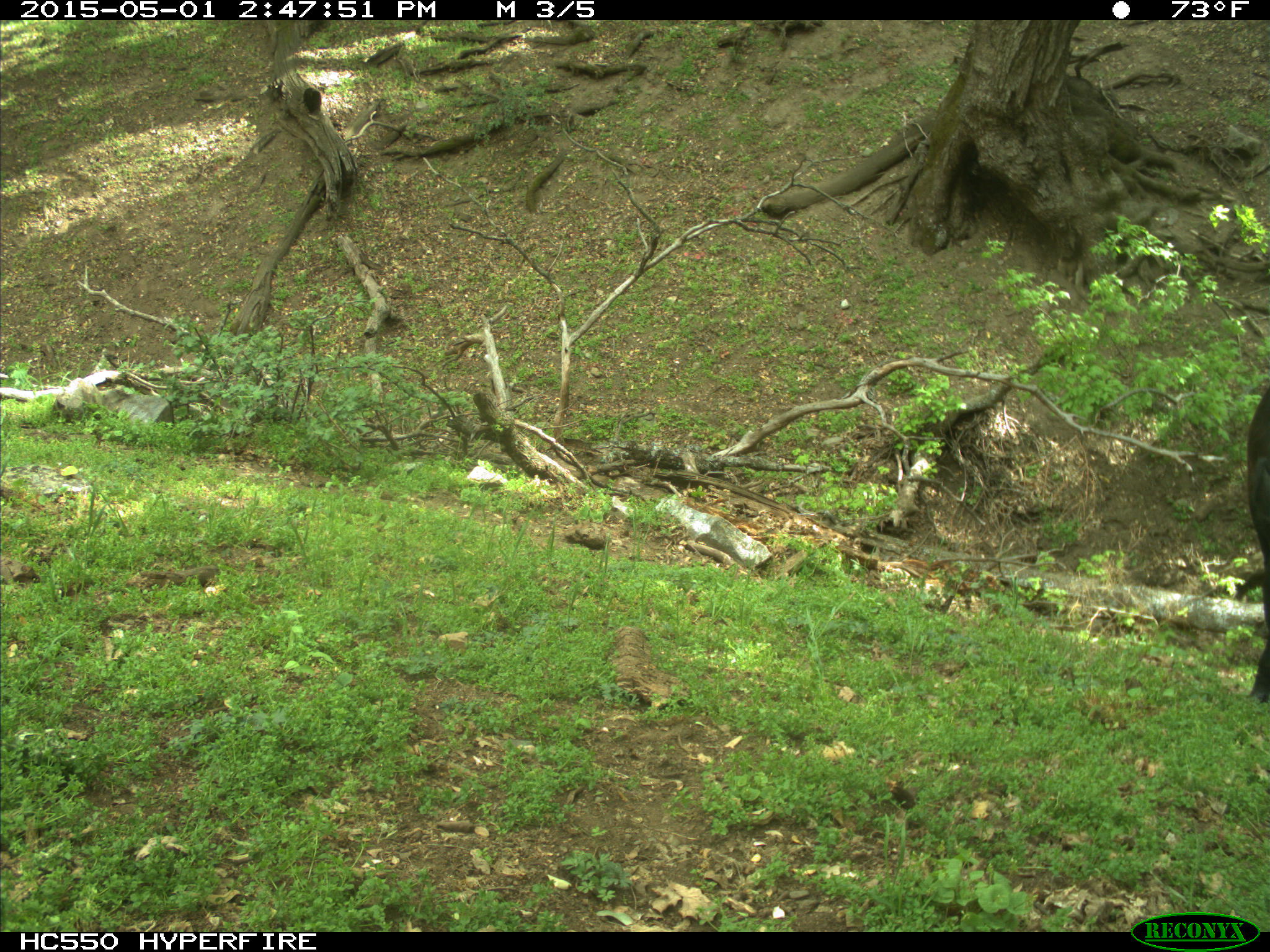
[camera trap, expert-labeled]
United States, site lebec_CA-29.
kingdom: Animalia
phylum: Chordata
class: Mammalia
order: Artiodactyla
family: Bovidae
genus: Bos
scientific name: Bos taurus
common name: domestic cow